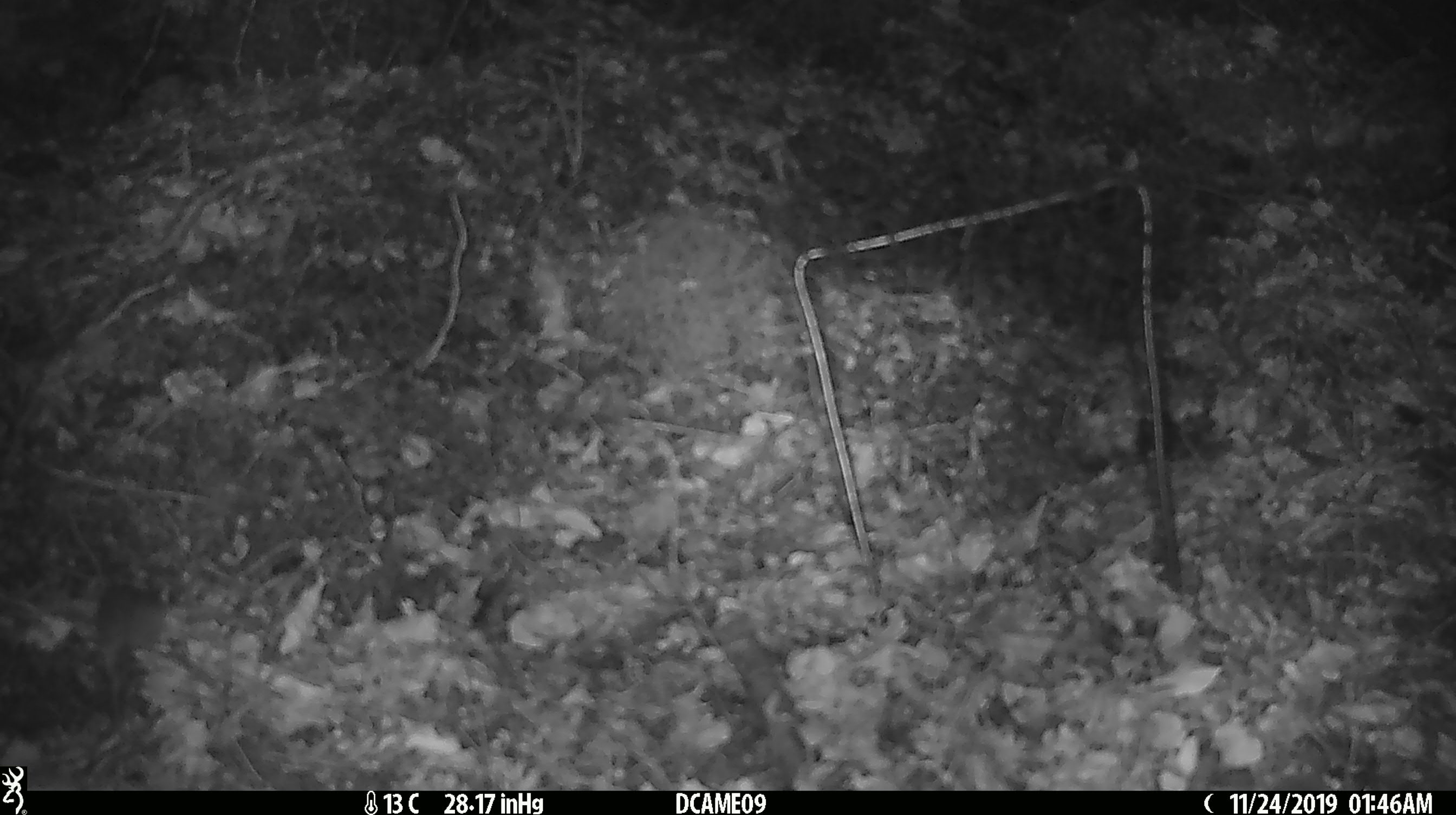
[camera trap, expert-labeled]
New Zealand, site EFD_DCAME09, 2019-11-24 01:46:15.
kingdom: Animalia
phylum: Chordata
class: Mammalia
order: Rodentia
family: Muridae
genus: Mus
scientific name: Mus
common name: mouse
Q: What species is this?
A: Mouse (Mus).